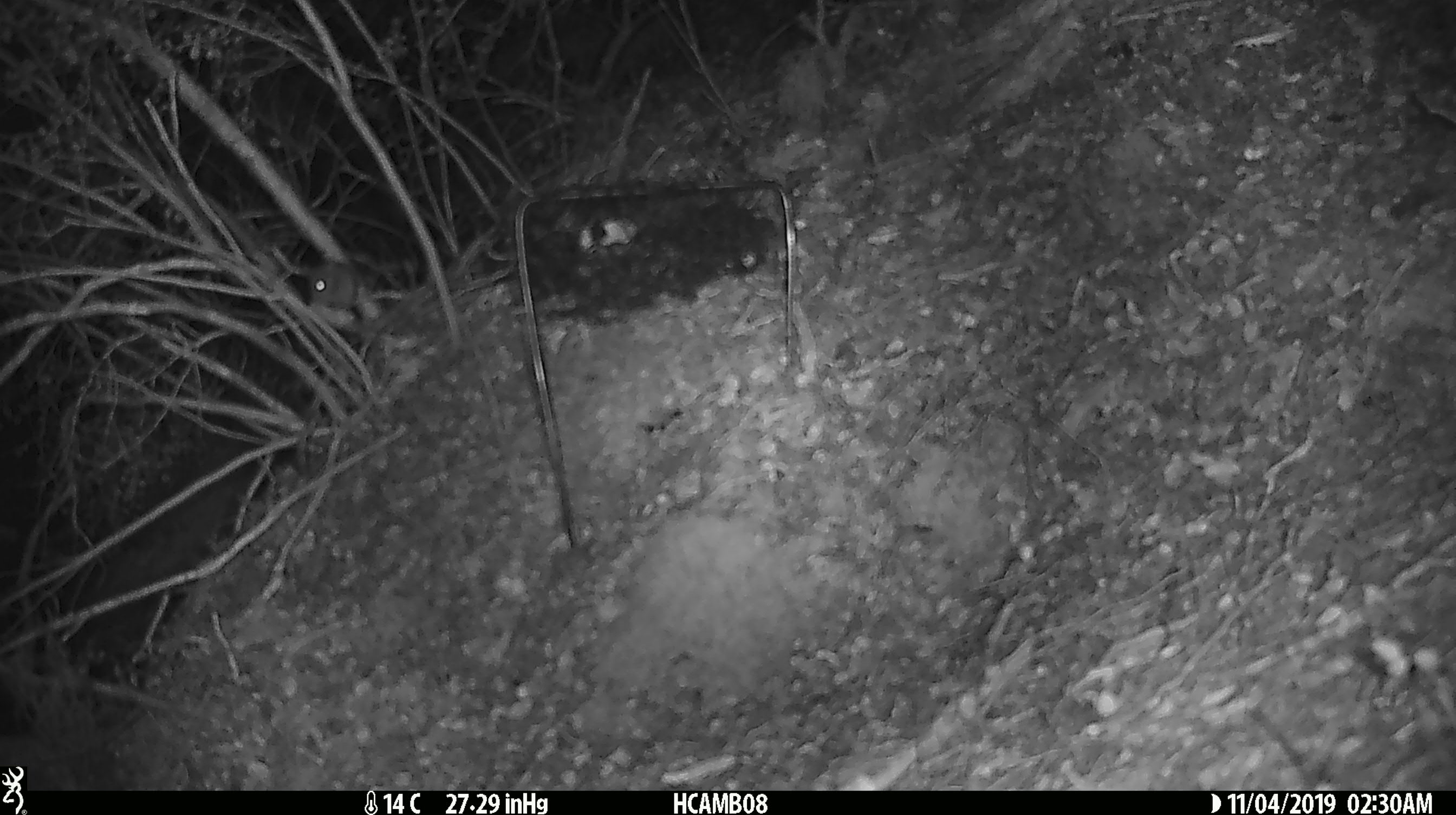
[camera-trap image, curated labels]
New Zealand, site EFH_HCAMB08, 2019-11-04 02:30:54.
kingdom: Animalia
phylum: Chordata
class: Mammalia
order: Rodentia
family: Muridae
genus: Mus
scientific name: Mus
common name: mouse